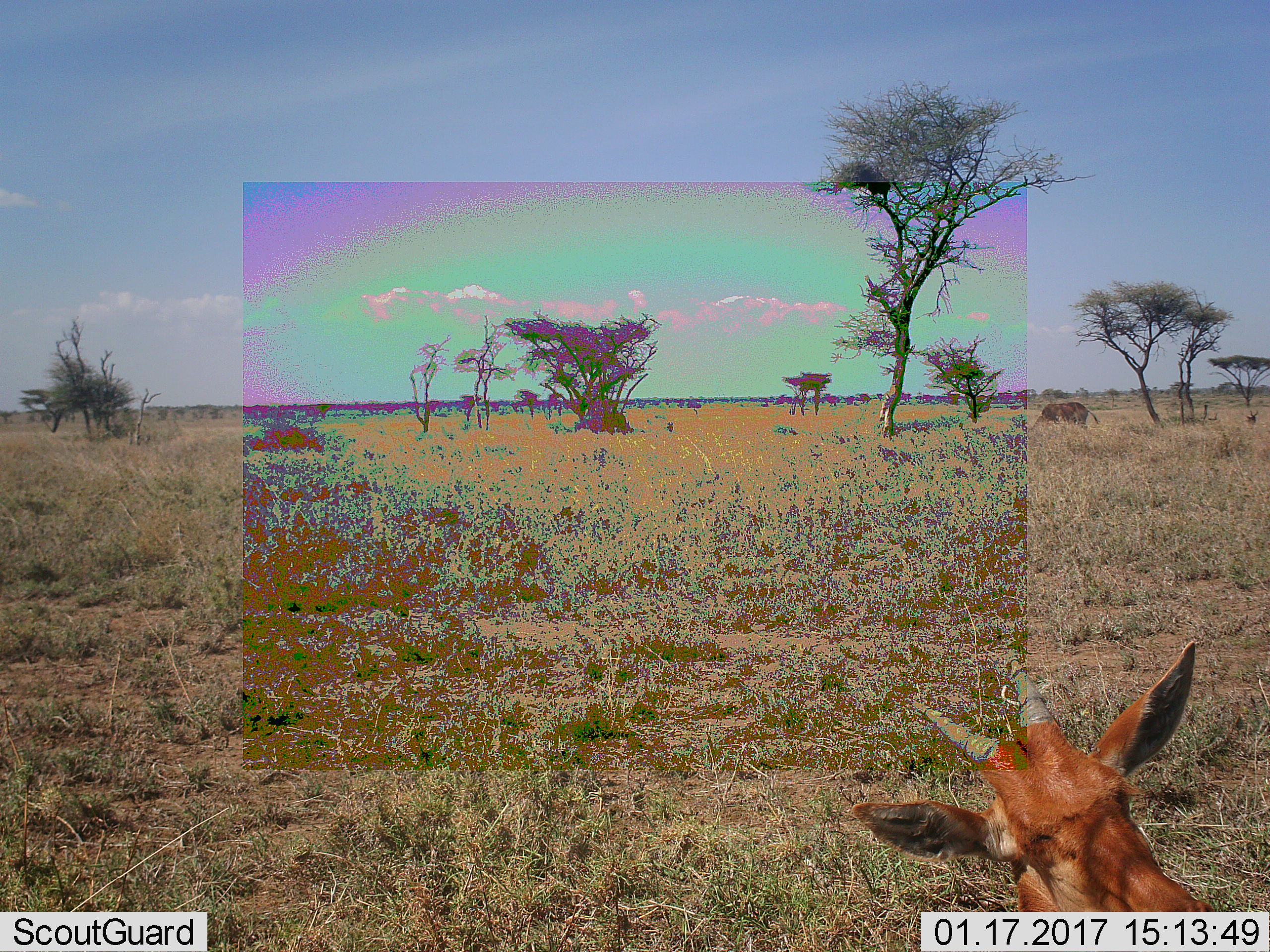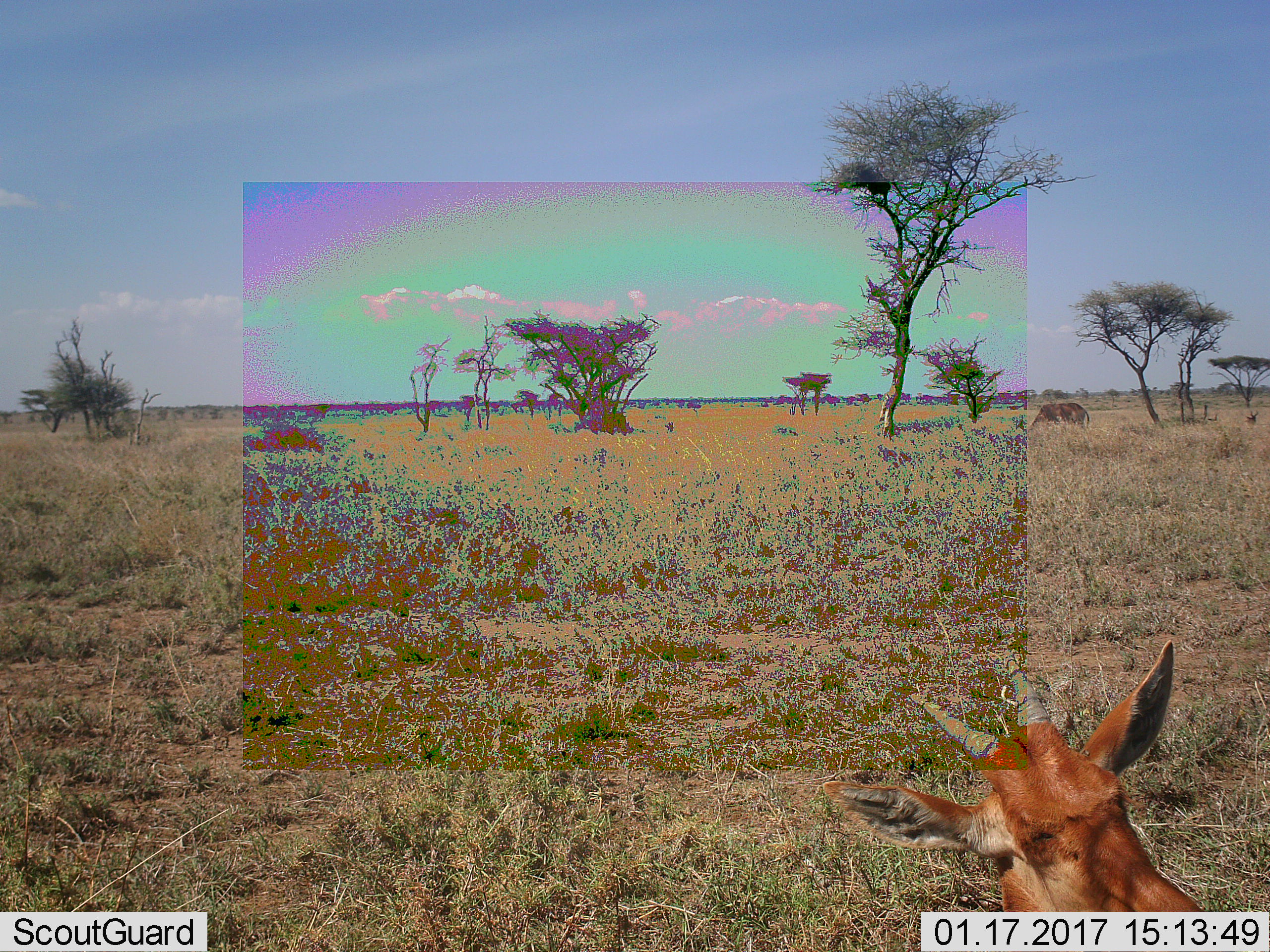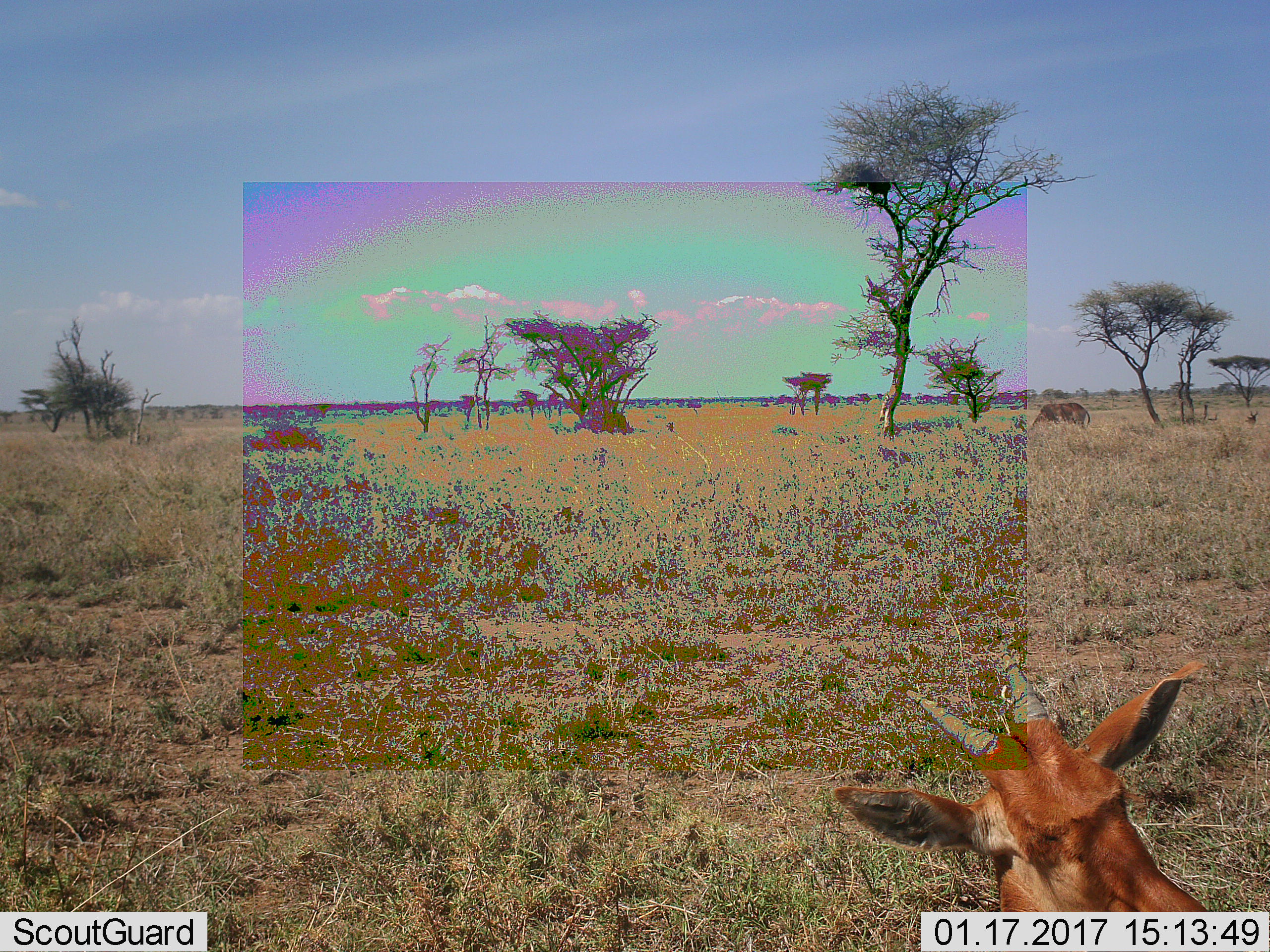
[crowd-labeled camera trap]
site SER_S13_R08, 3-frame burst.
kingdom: Animalia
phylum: Chordata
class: Mammalia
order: Artiodactyla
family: Bovidae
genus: Tragelaphus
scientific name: Tragelaphus oryx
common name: eland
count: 1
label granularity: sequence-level